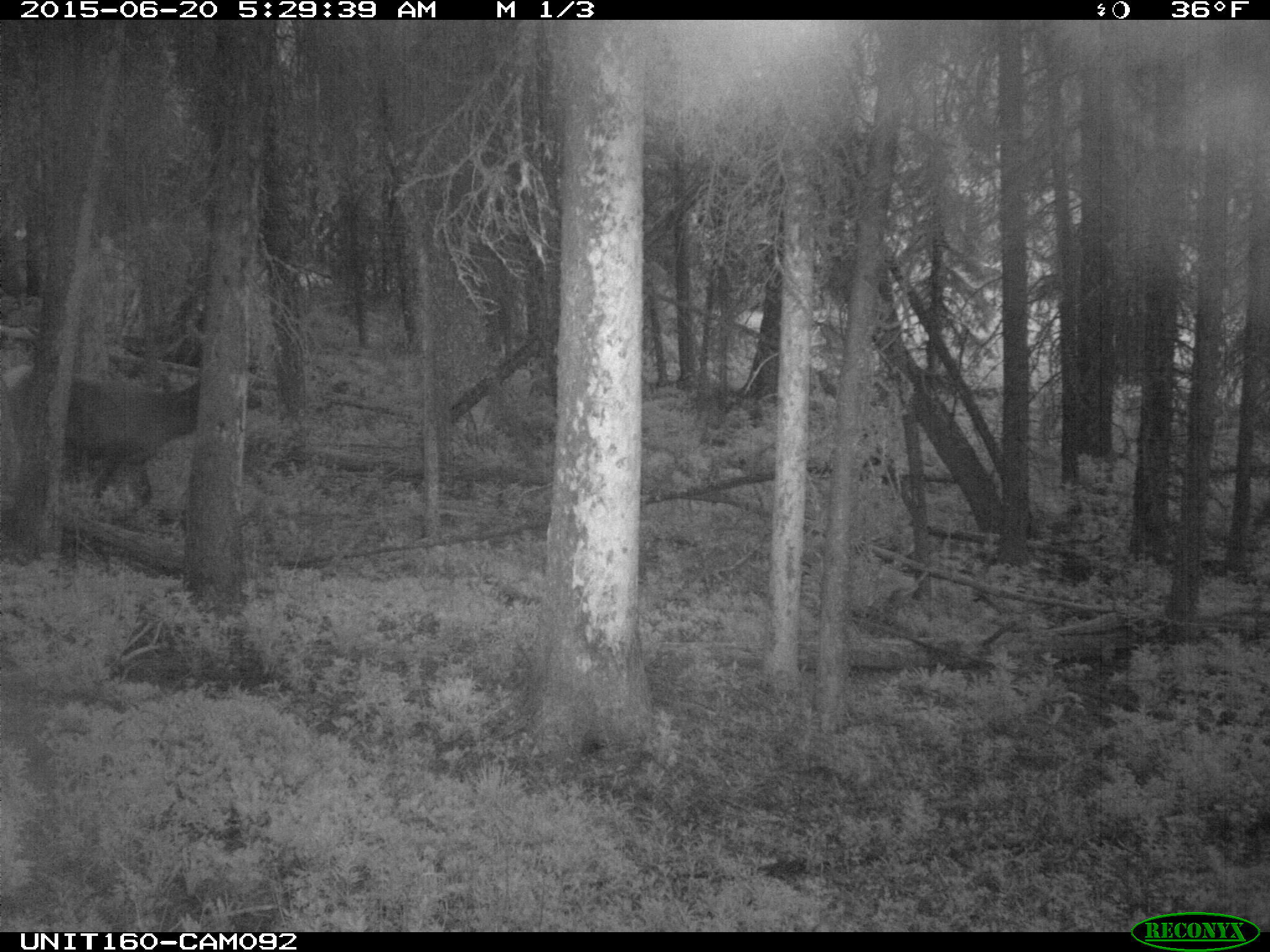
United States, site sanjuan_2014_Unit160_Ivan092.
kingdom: Animalia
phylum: Chordata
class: Mammalia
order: Artiodactyla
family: Cervidae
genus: Cervus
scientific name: Cervus elaphus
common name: red deer